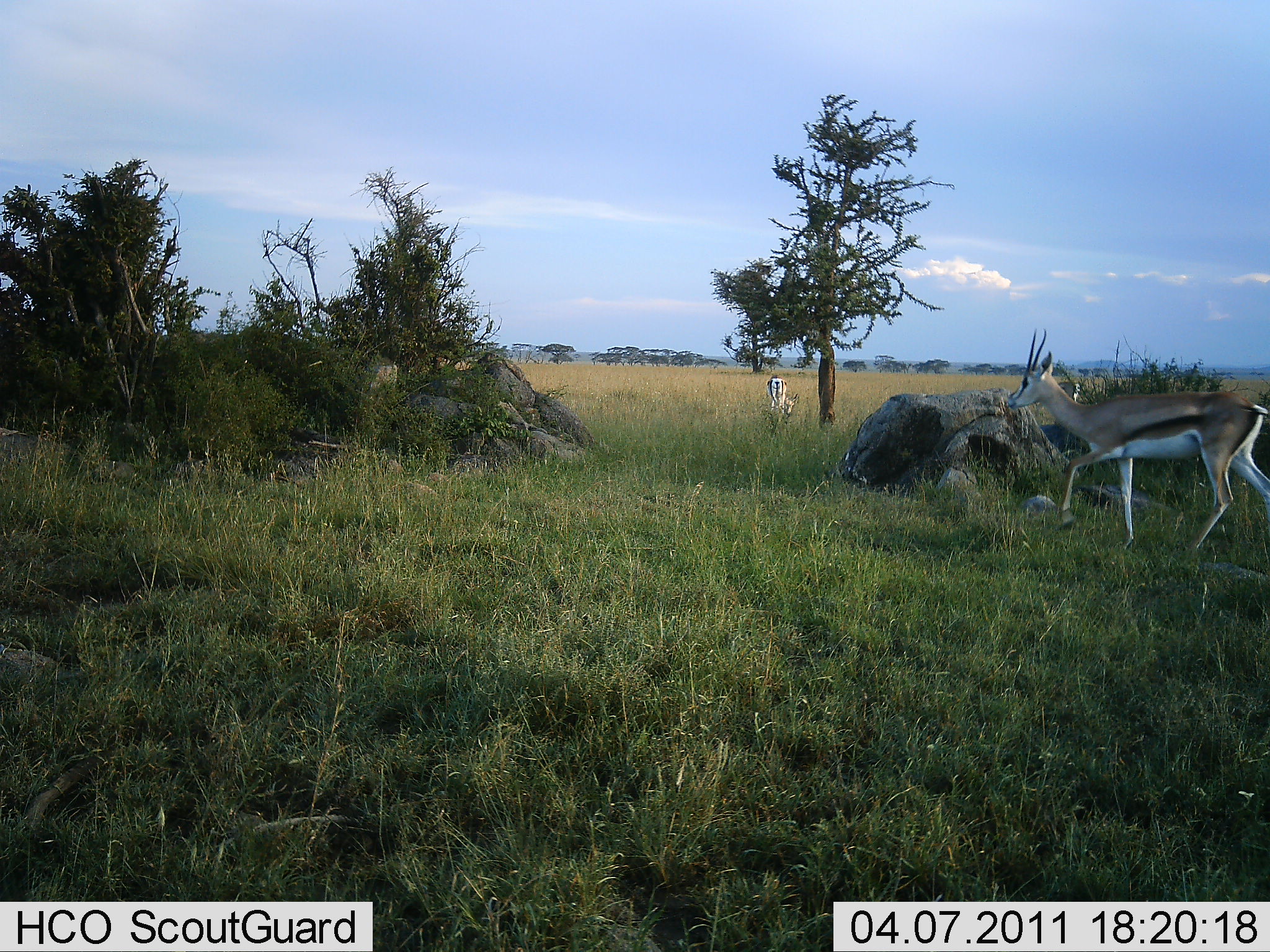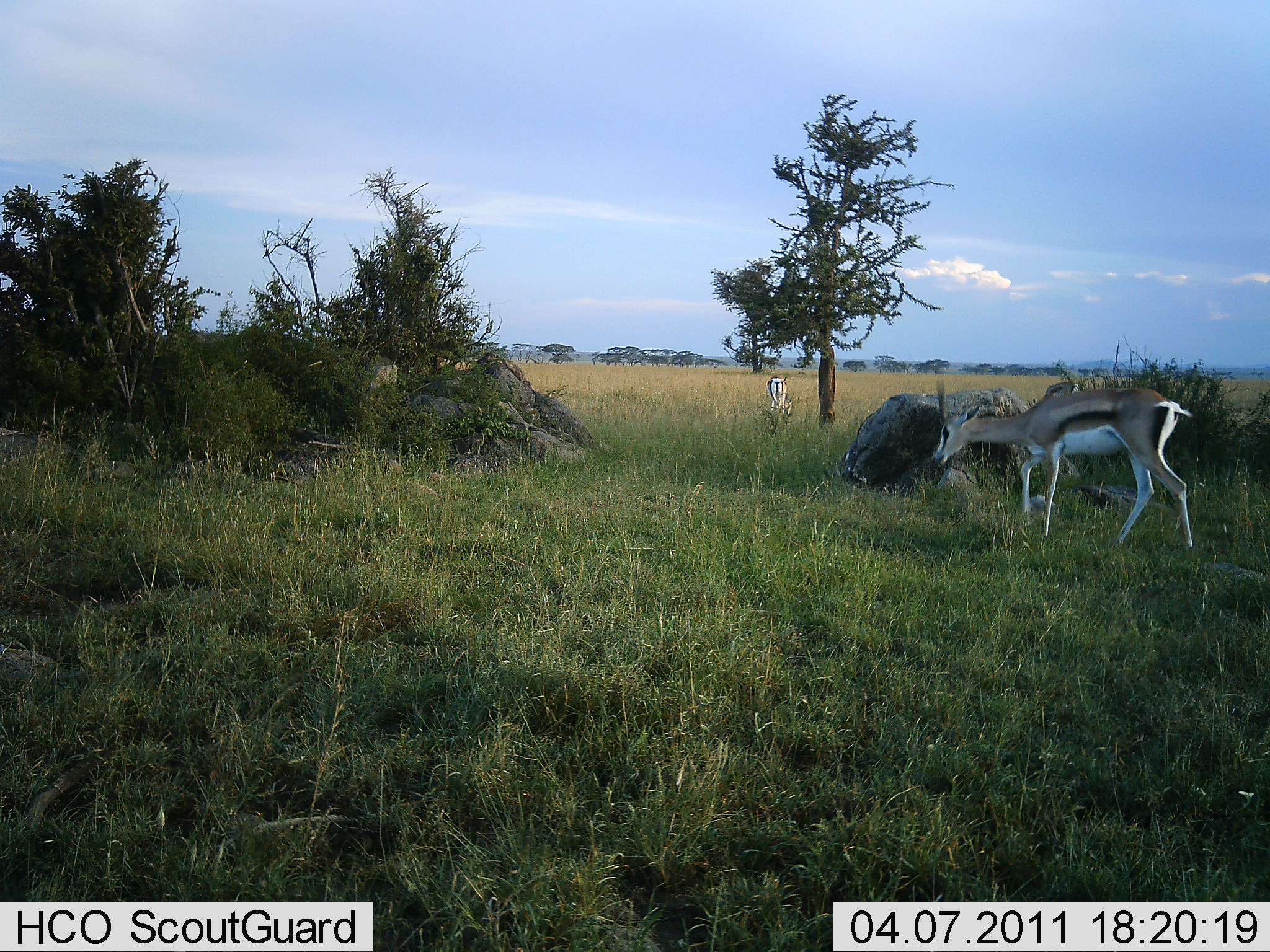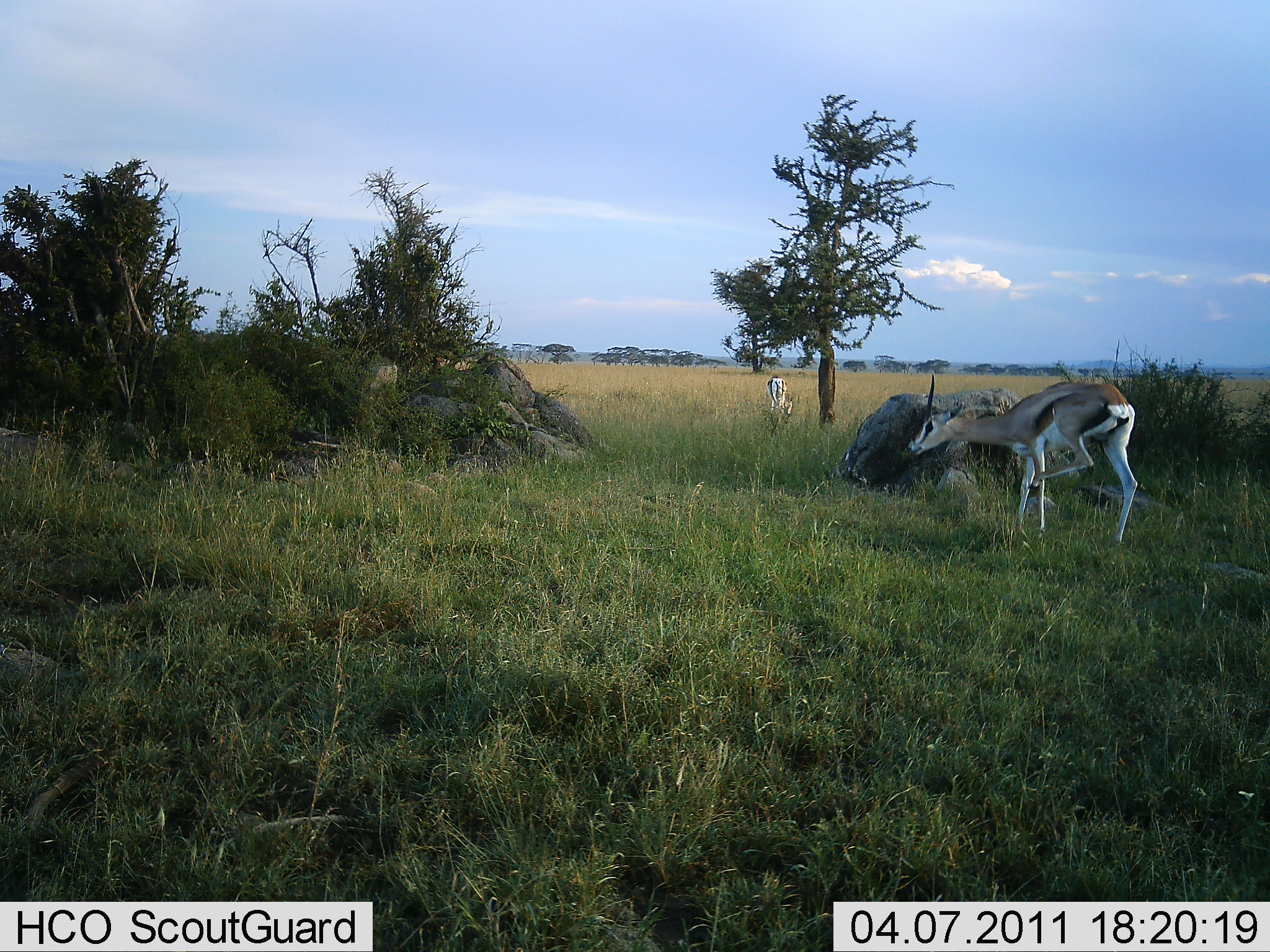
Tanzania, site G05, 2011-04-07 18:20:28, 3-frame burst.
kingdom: Animalia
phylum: Chordata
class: Mammalia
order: Artiodactyla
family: Bovidae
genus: Eudorcas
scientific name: Eudorcas thomsonii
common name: thomson's gazelle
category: gazellethomsons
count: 2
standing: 38%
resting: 0%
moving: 77%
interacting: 0%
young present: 0%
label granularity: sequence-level